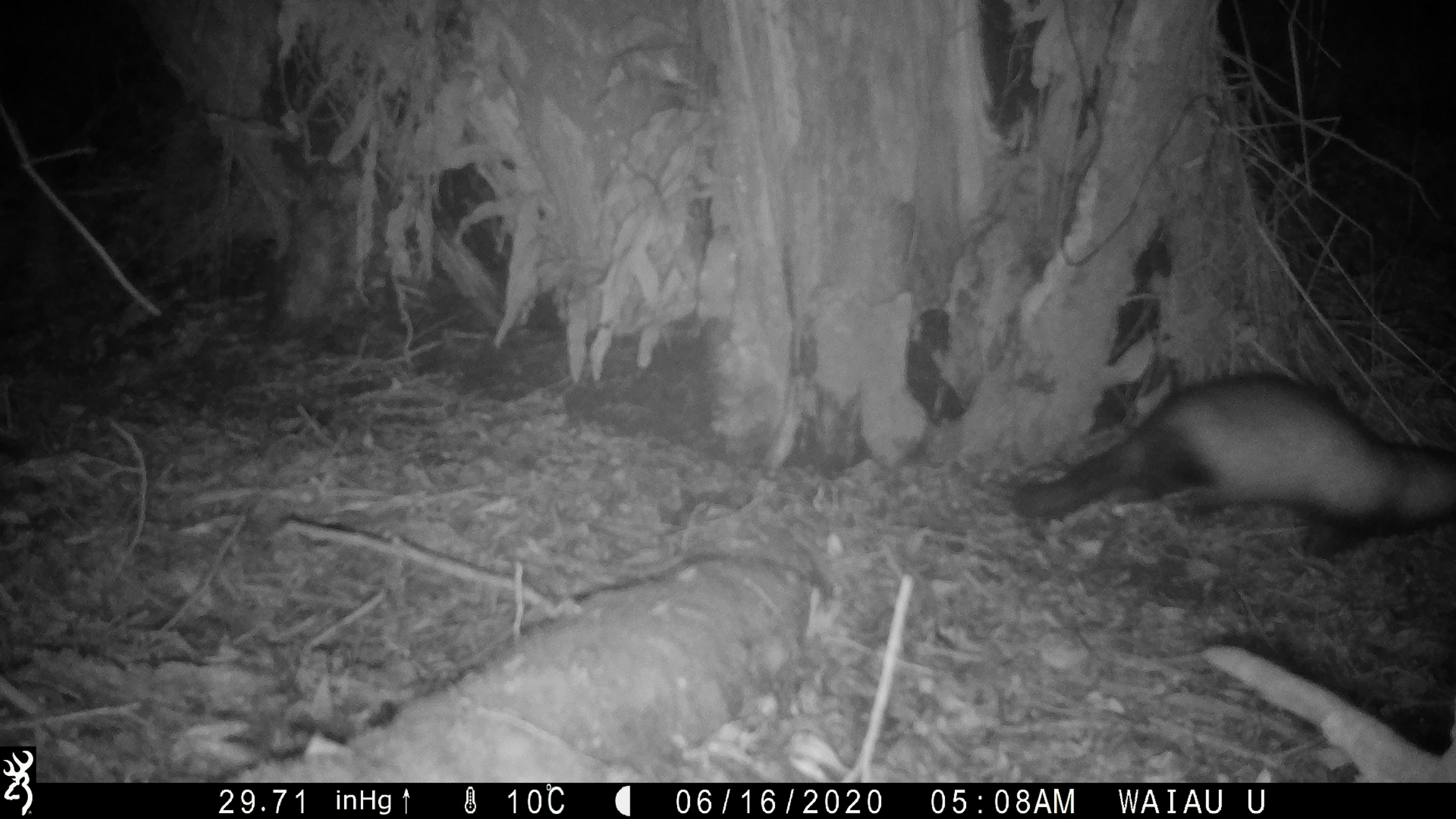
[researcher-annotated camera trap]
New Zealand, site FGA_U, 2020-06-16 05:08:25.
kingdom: Animalia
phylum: Chordata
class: Mammalia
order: Carnivora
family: Mustelidae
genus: Mustela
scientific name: Mustela furo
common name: ferret